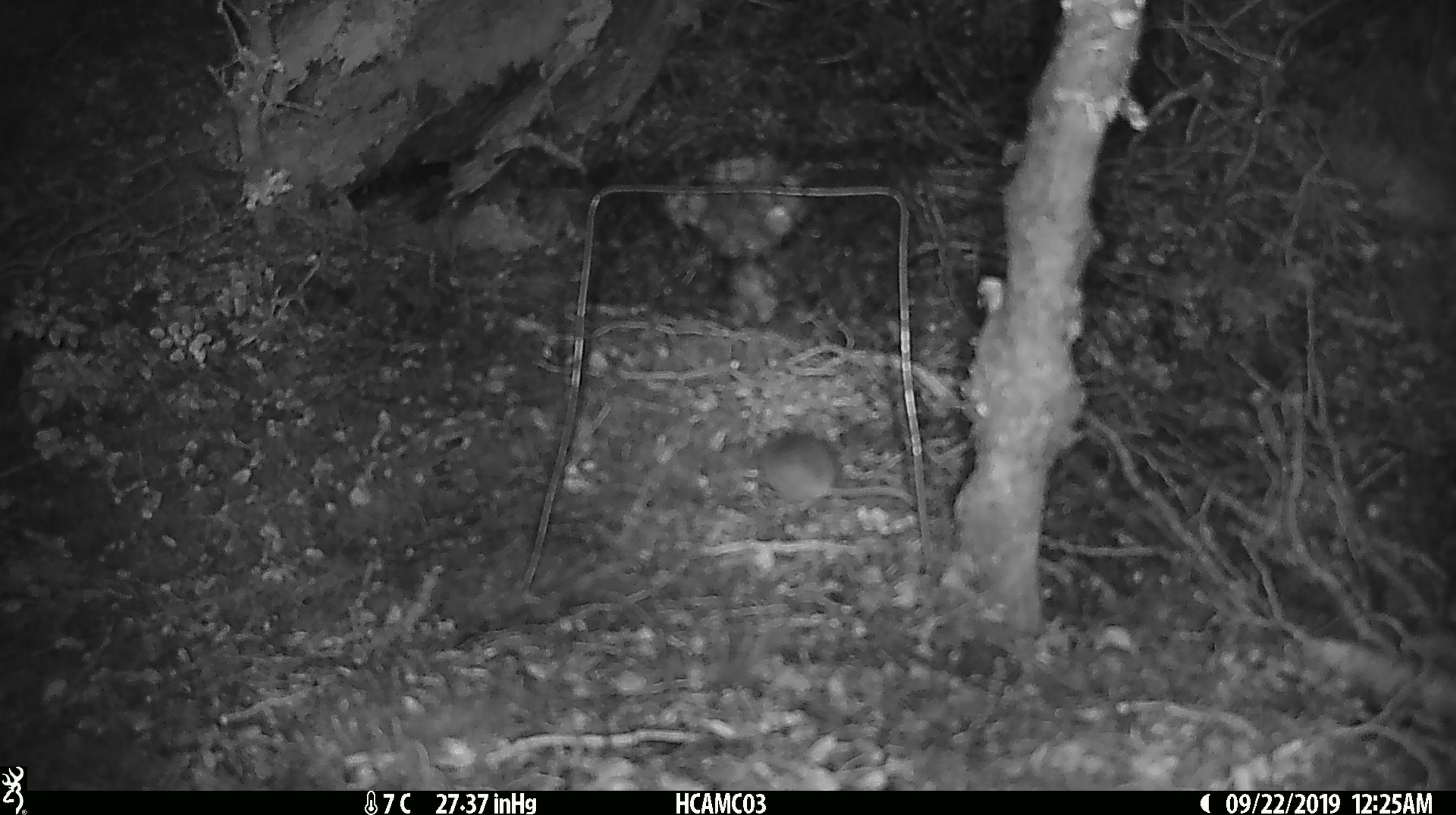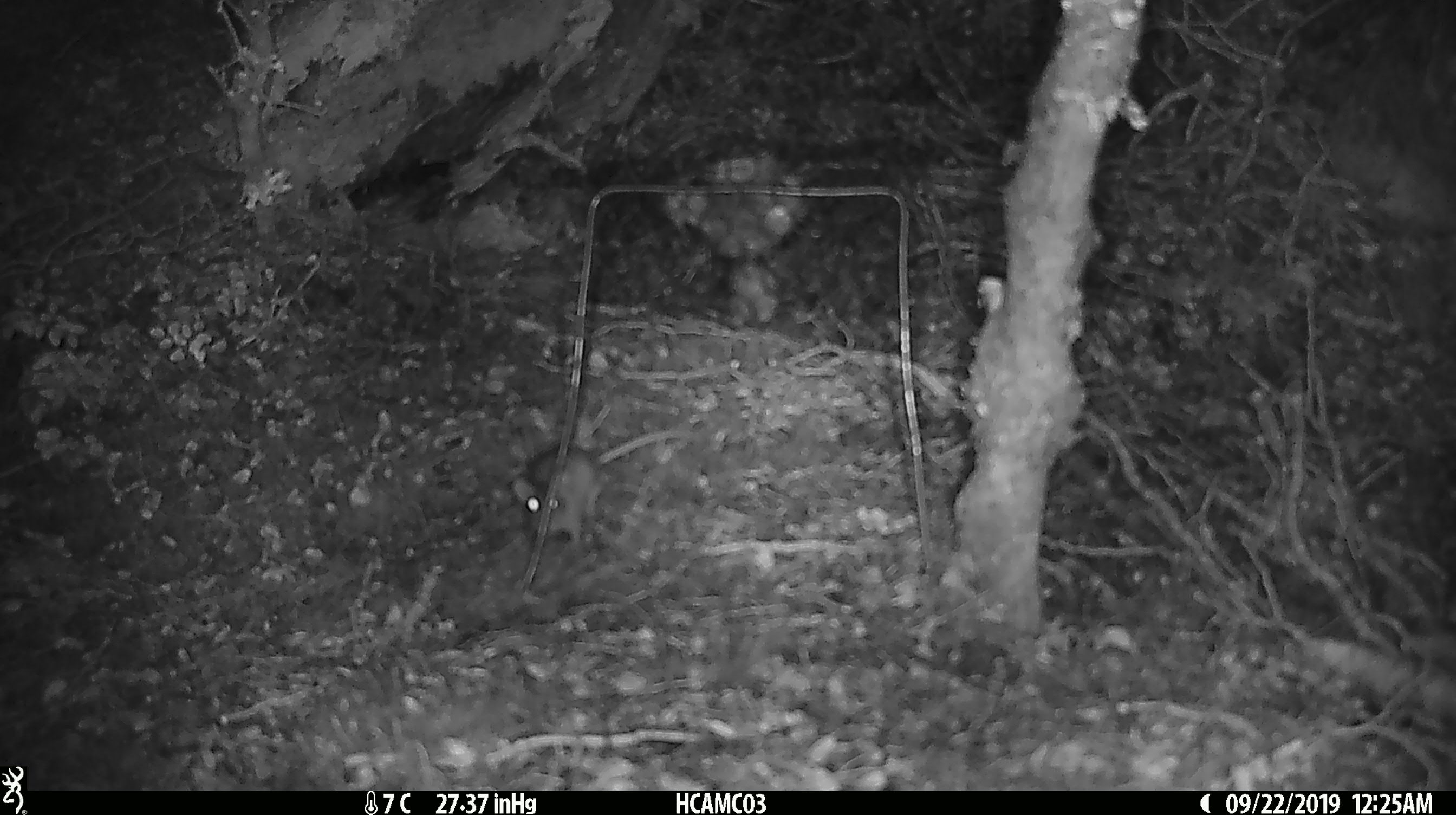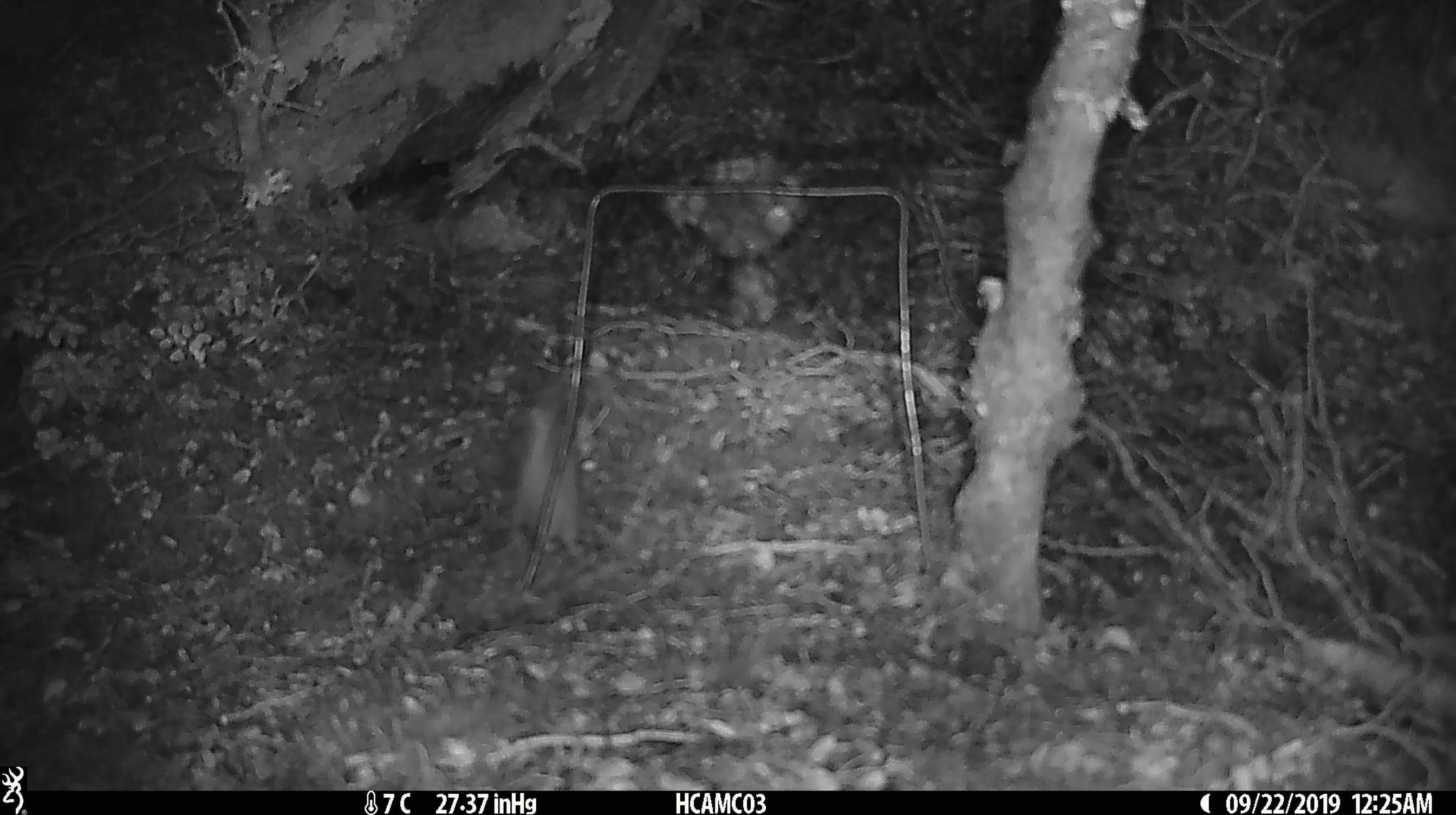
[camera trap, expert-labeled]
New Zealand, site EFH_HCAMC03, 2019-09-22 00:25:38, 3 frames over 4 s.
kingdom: Animalia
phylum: Chordata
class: Mammalia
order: Rodentia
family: Muridae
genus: Mus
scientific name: Mus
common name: mouse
Mouse (Mus).